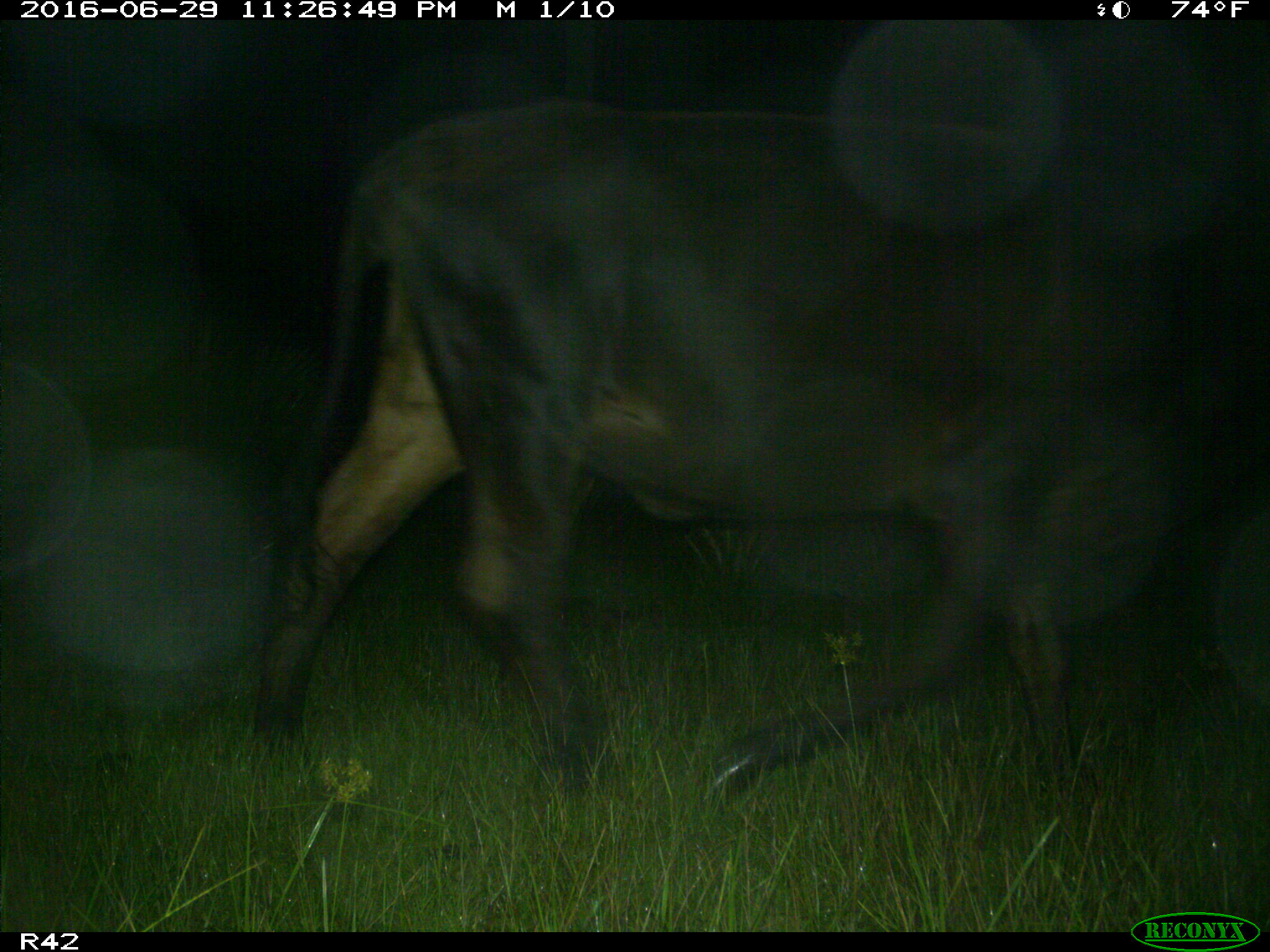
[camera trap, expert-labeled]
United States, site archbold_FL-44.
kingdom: Animalia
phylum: Chordata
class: Mammalia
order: Artiodactyla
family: Bovidae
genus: Bos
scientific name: Bos taurus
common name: domestic cow